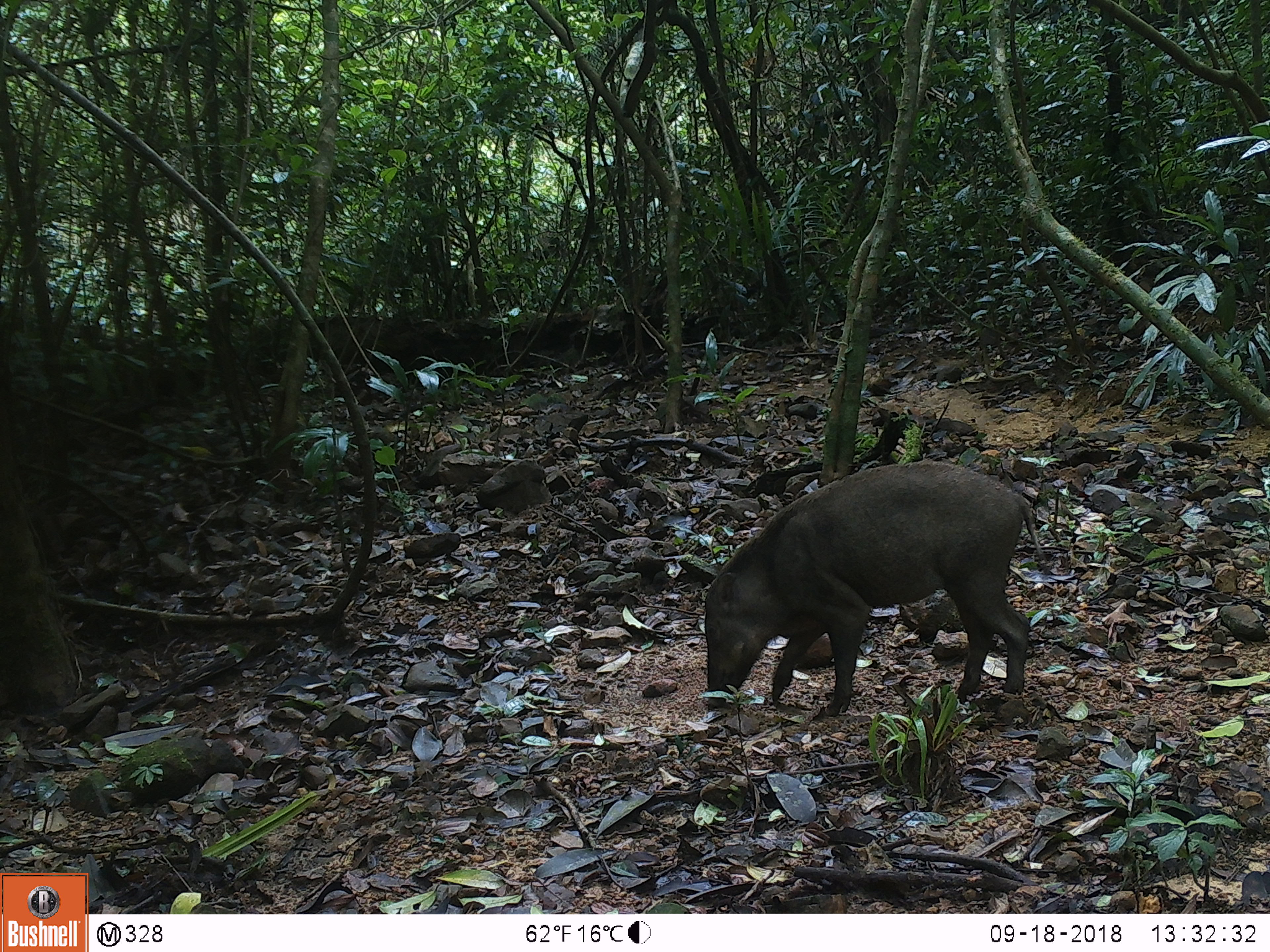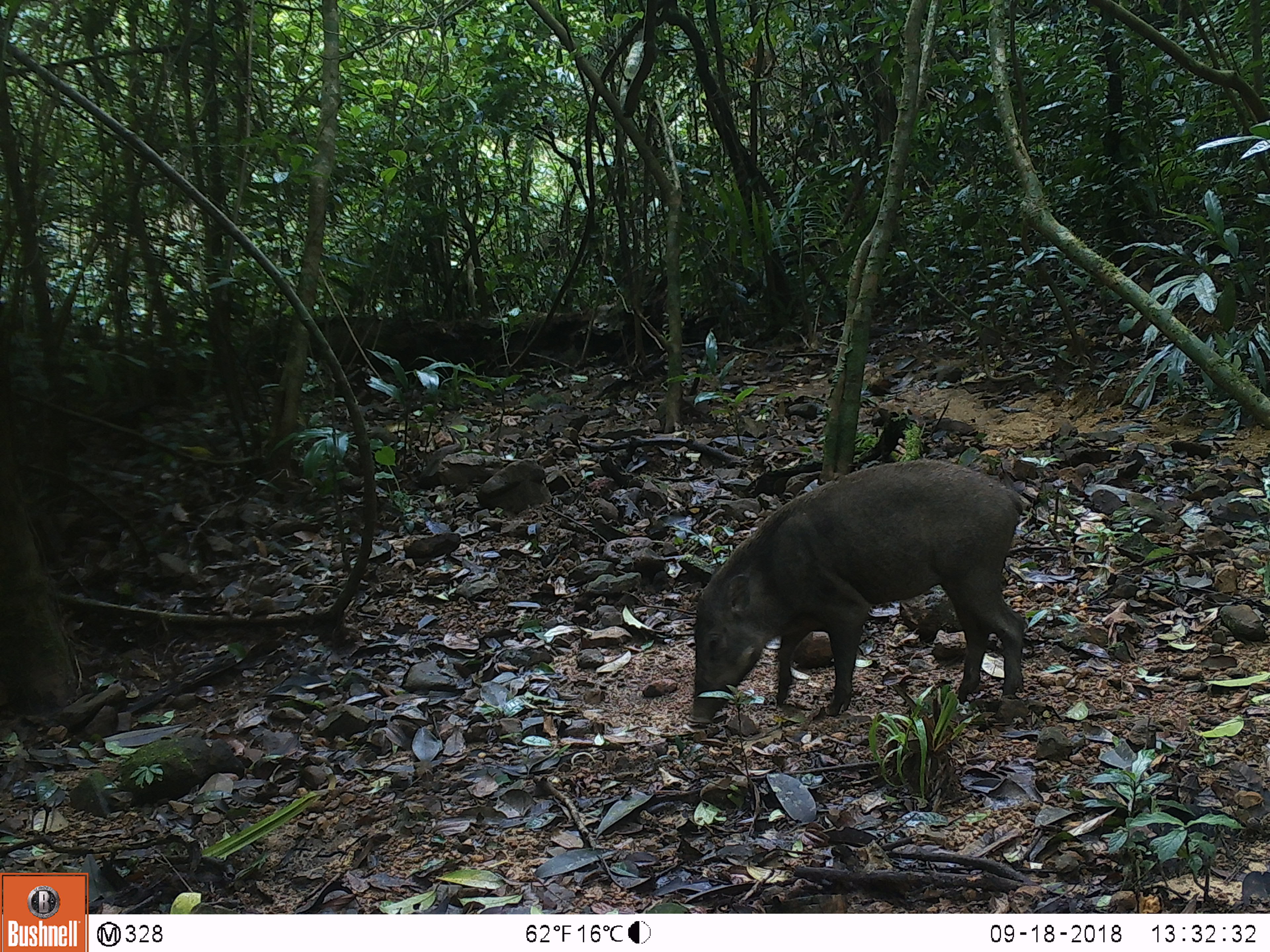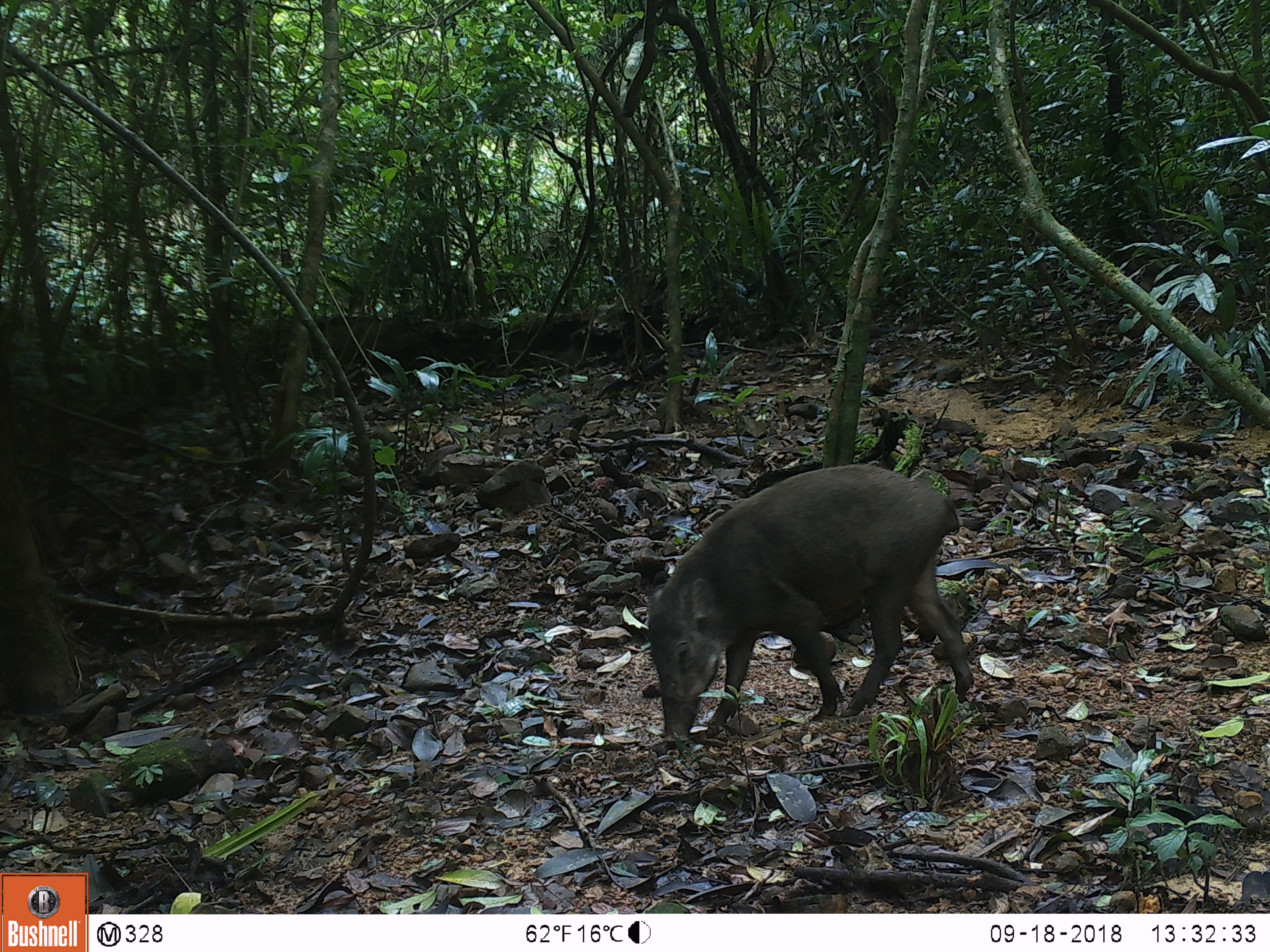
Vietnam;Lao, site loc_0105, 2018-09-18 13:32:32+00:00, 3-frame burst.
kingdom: Animalia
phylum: Chordata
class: Mammalia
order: Artiodactyla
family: Suidae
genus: Sus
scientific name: Sus scrofa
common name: eurasian wild pig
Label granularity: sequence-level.